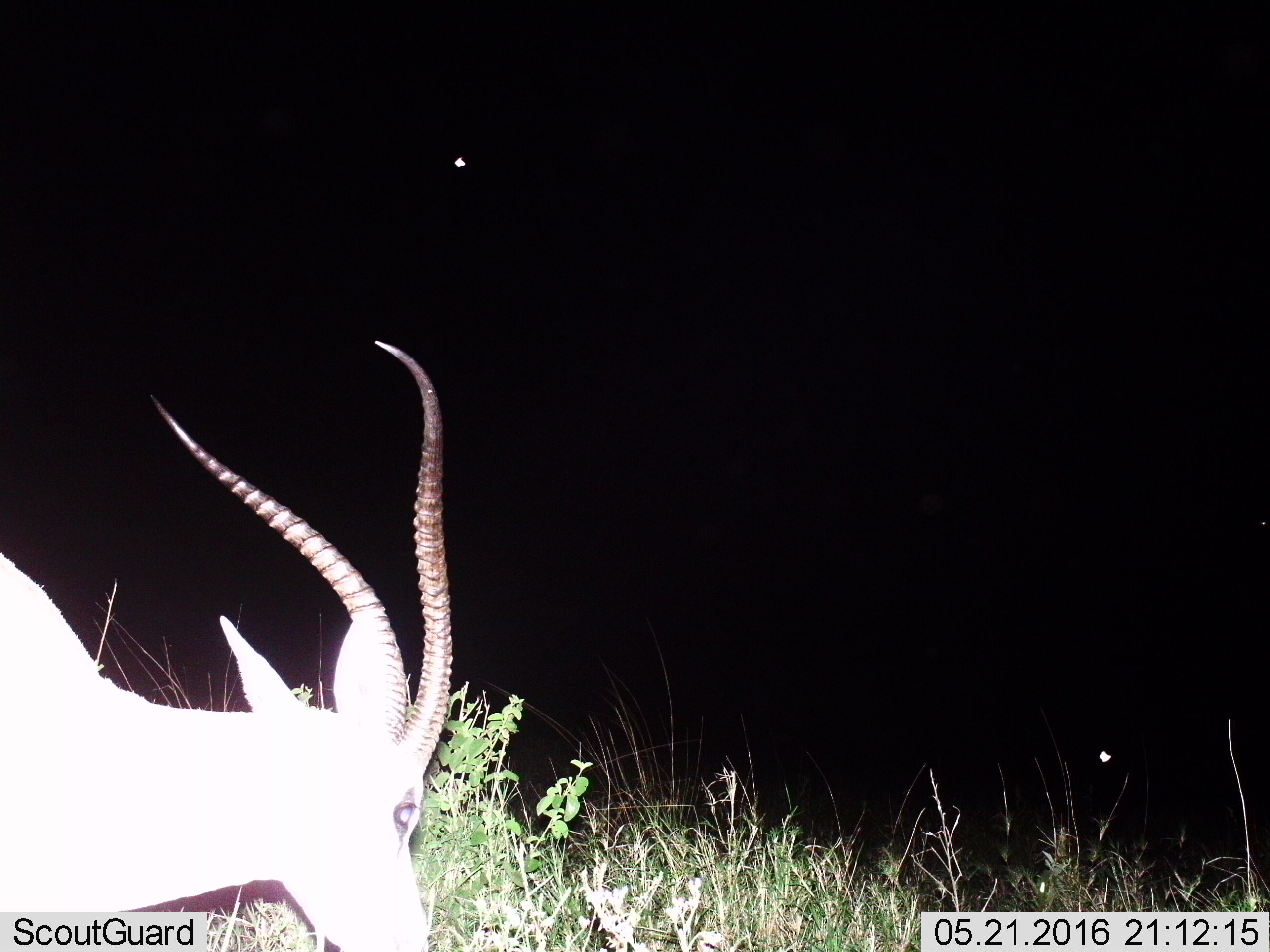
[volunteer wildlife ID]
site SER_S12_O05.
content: unidentified animal